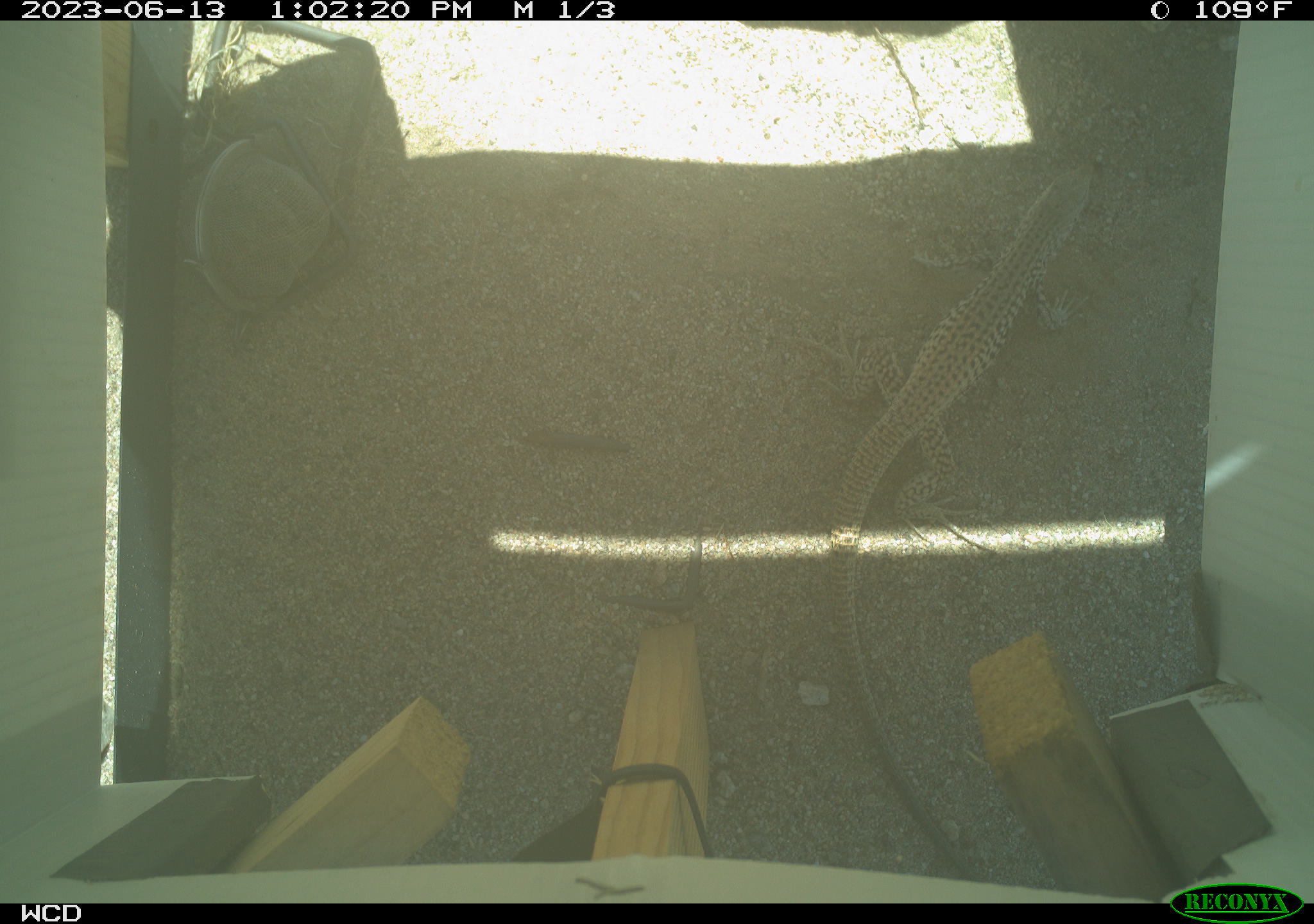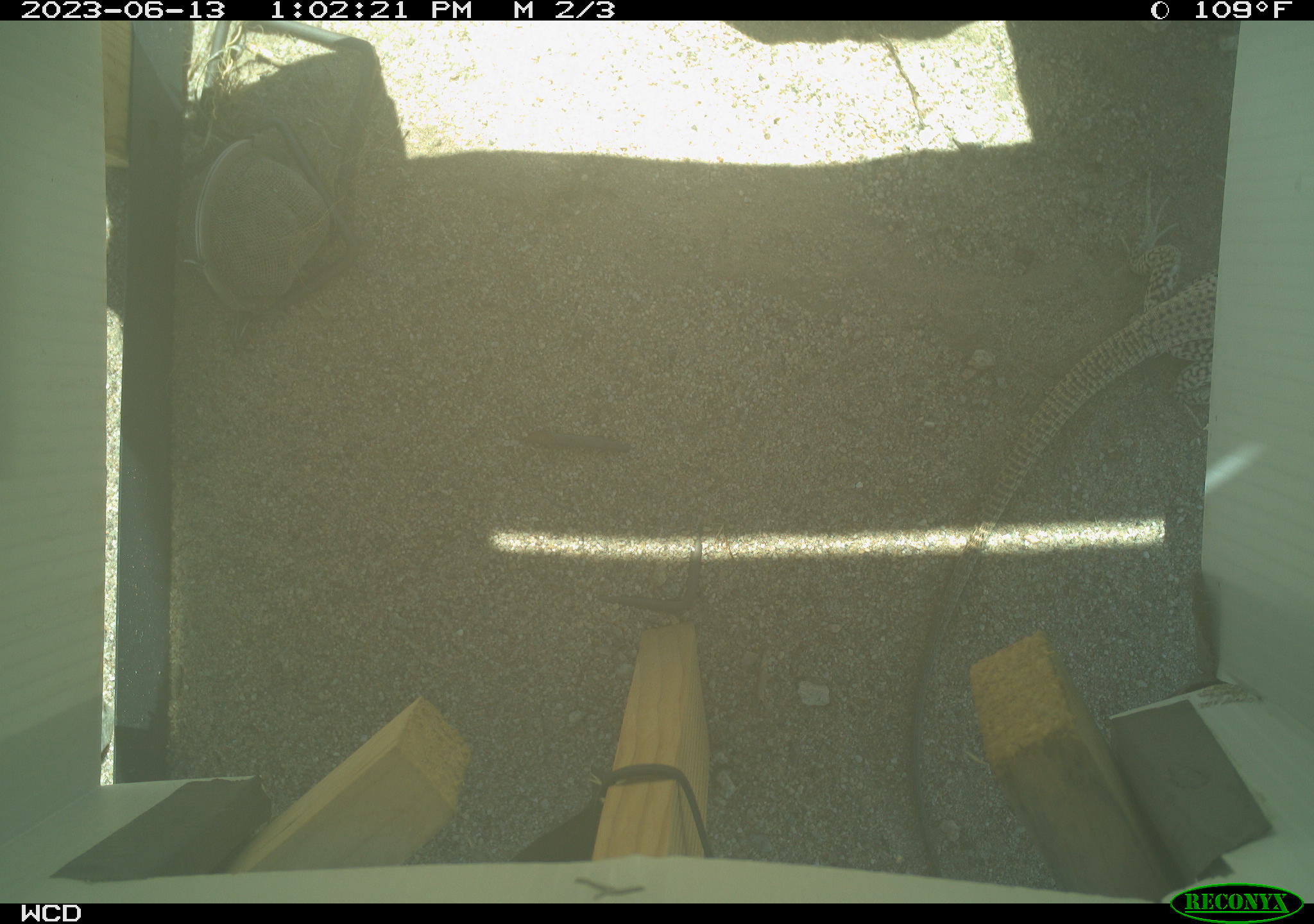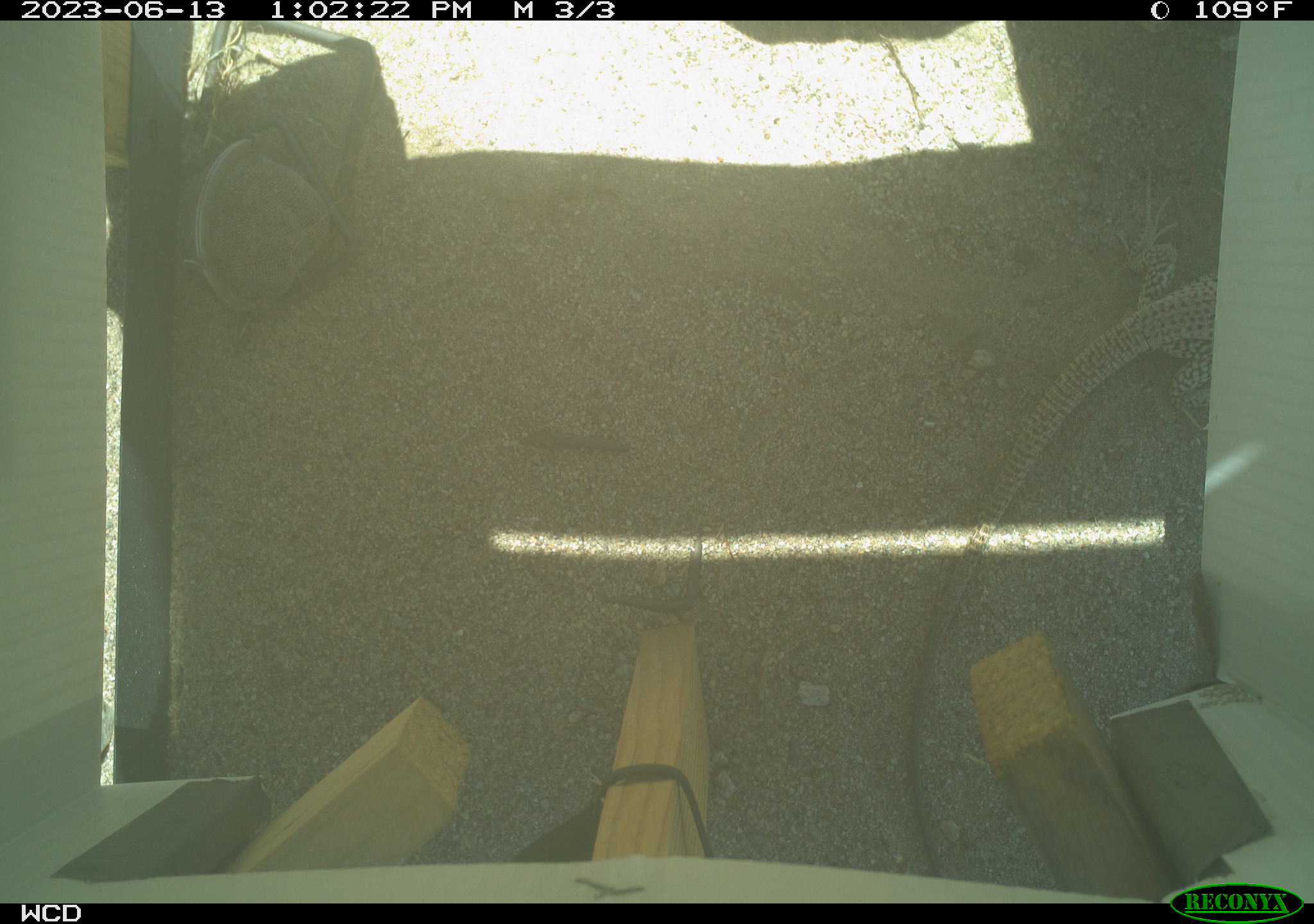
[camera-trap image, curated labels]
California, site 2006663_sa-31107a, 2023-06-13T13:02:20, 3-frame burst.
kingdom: Animalia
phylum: Chordata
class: Reptilia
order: Squamata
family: Teiidae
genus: Aspidoscelis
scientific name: Aspidoscelis tigris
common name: western whiptail